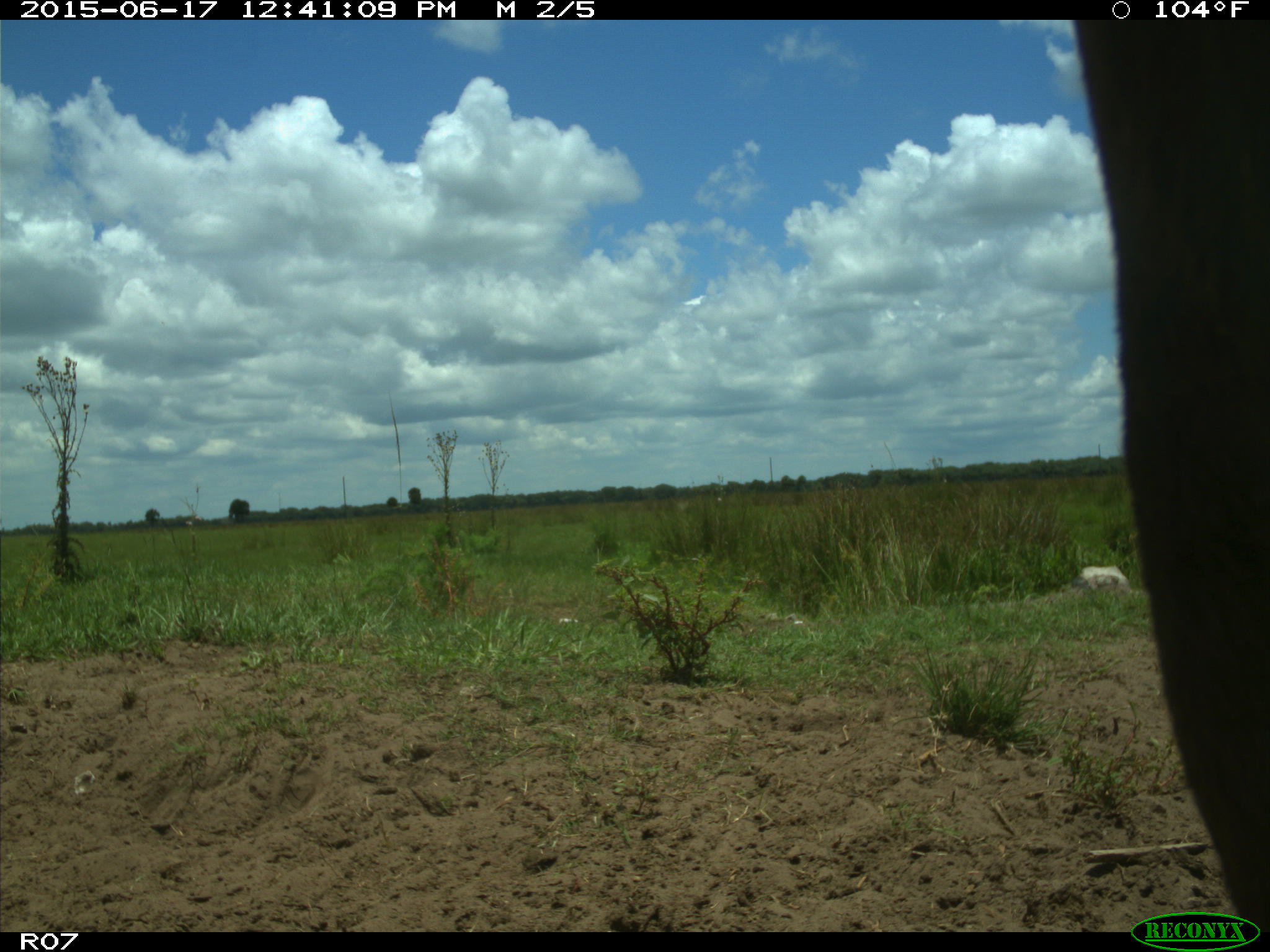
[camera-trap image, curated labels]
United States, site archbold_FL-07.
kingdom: Animalia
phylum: Chordata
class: Mammalia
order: Artiodactyla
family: Bovidae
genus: Bos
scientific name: Bos taurus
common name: domestic cow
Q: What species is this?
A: Bos taurus (domestic cow).